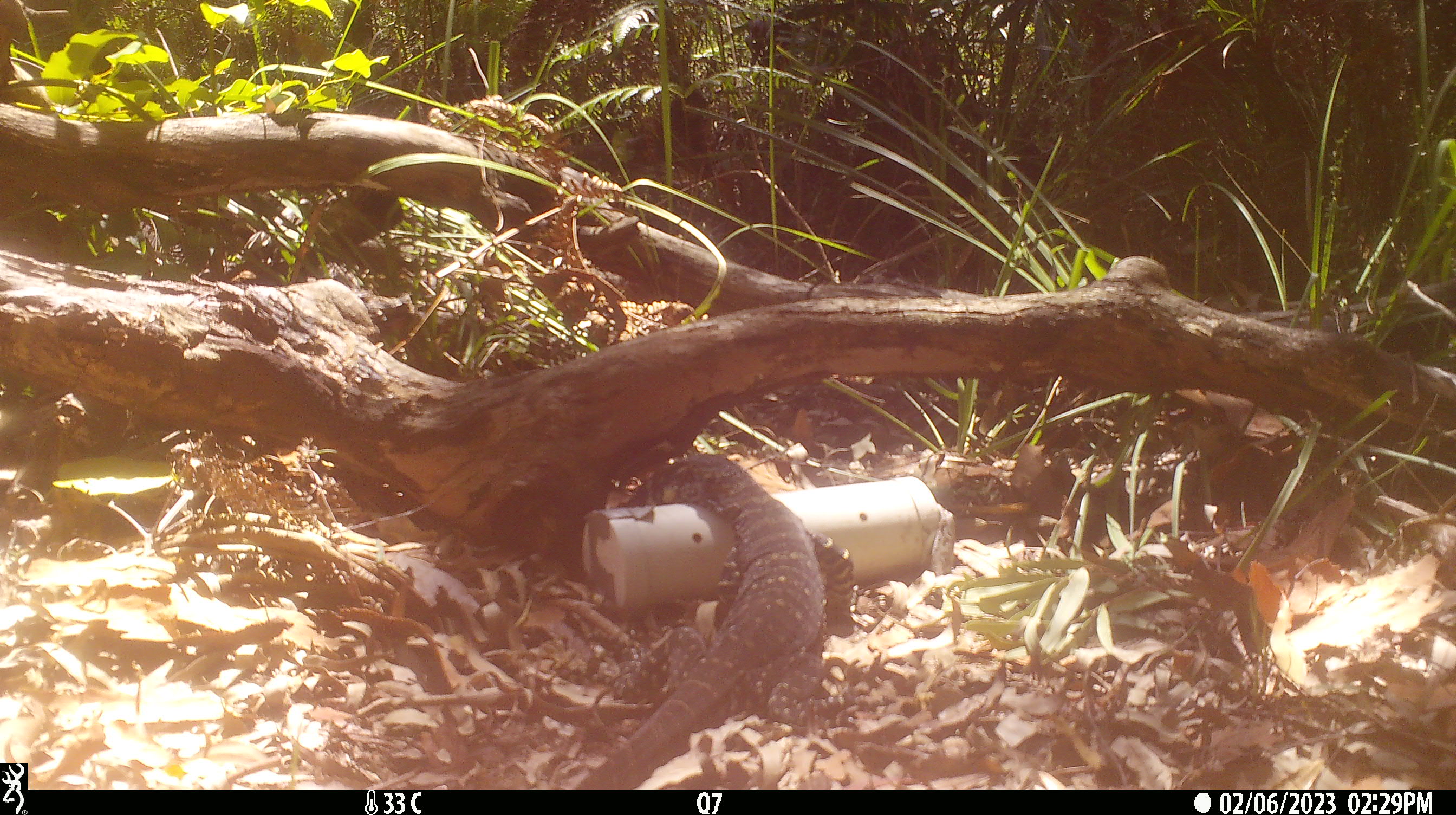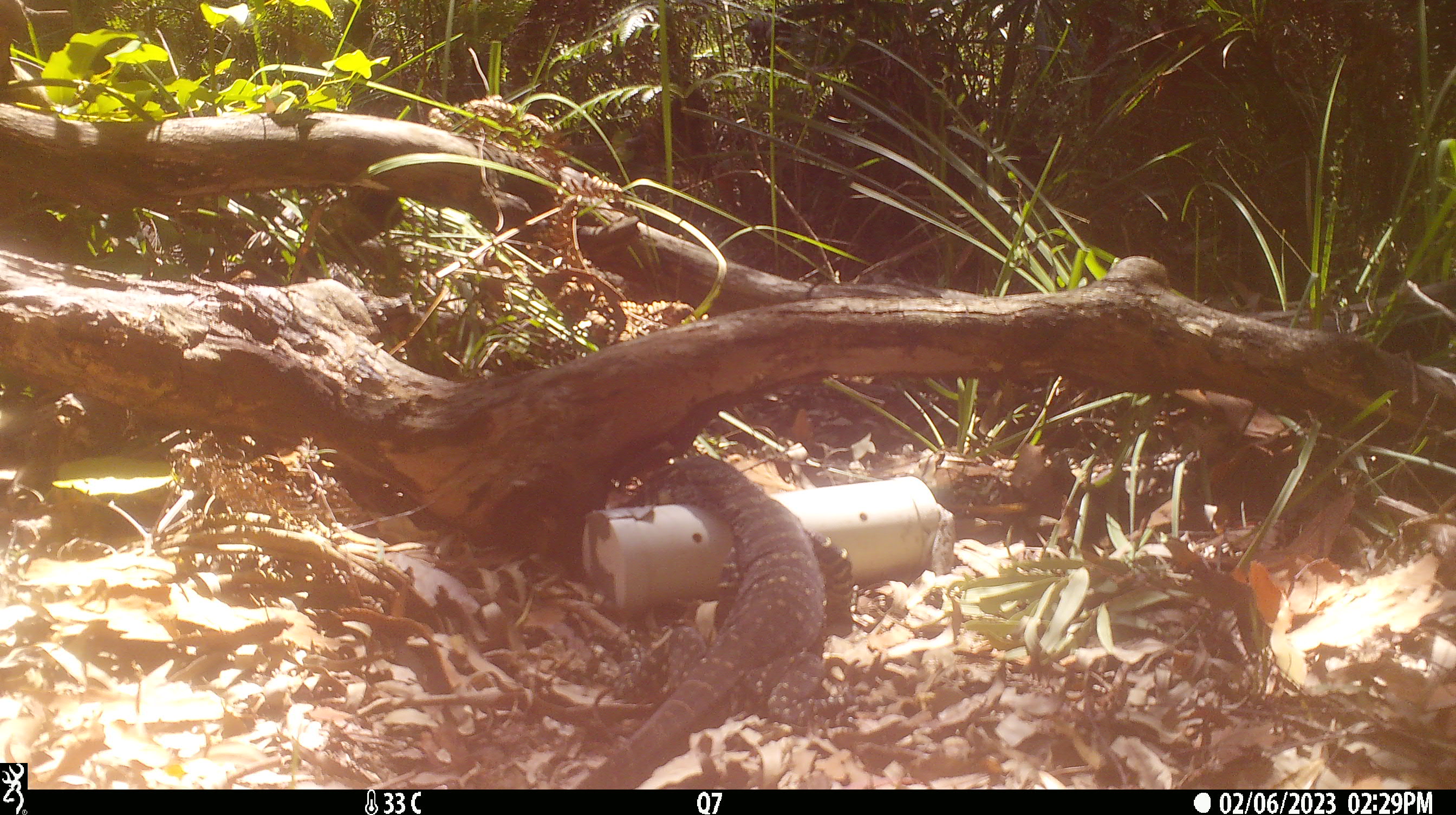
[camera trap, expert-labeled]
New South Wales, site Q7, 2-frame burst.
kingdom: Animalia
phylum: Chordata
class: Reptilia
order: Squamata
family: Varanidae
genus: Varanus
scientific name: Varanus varius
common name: lace monitor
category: goanna